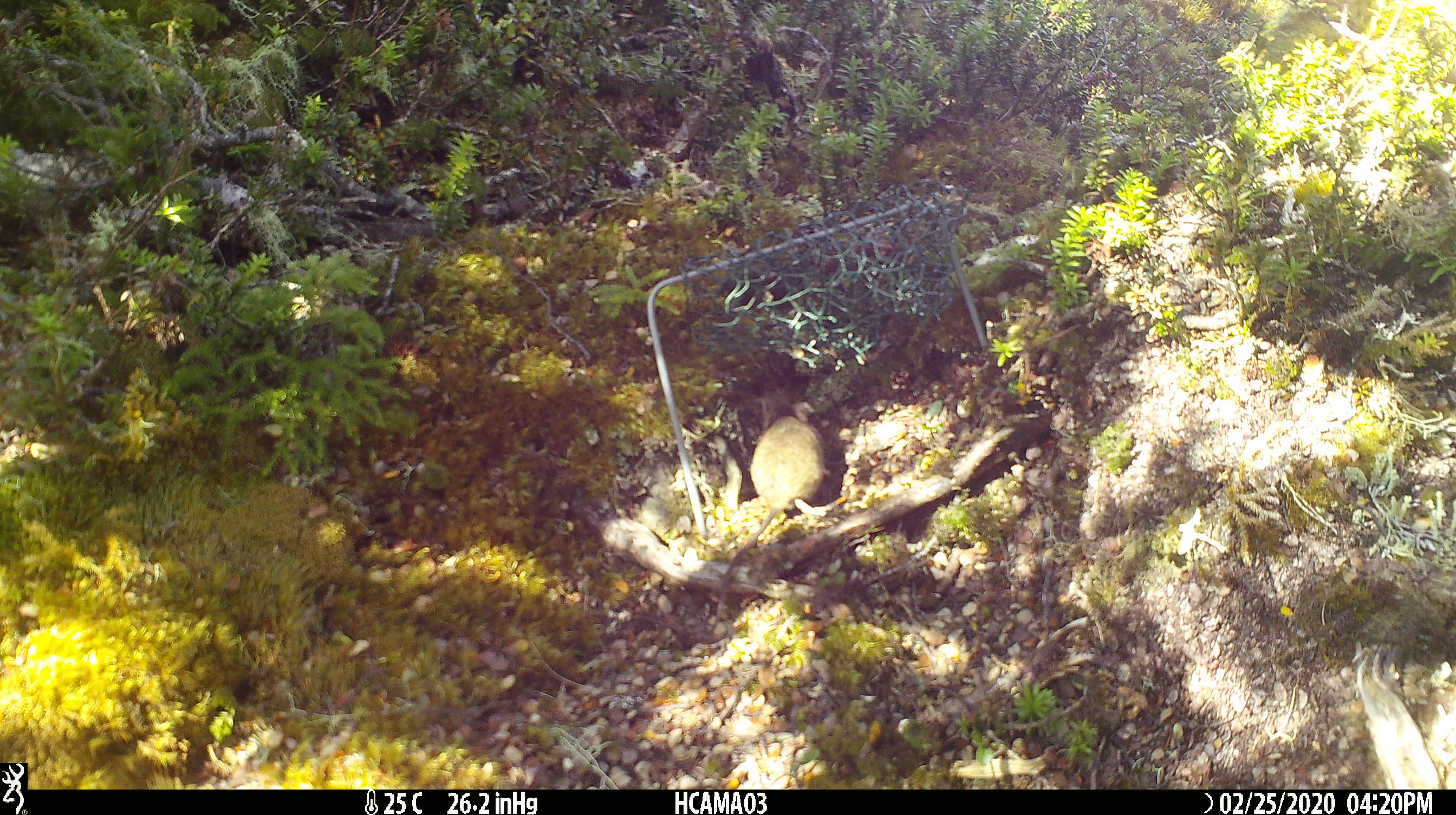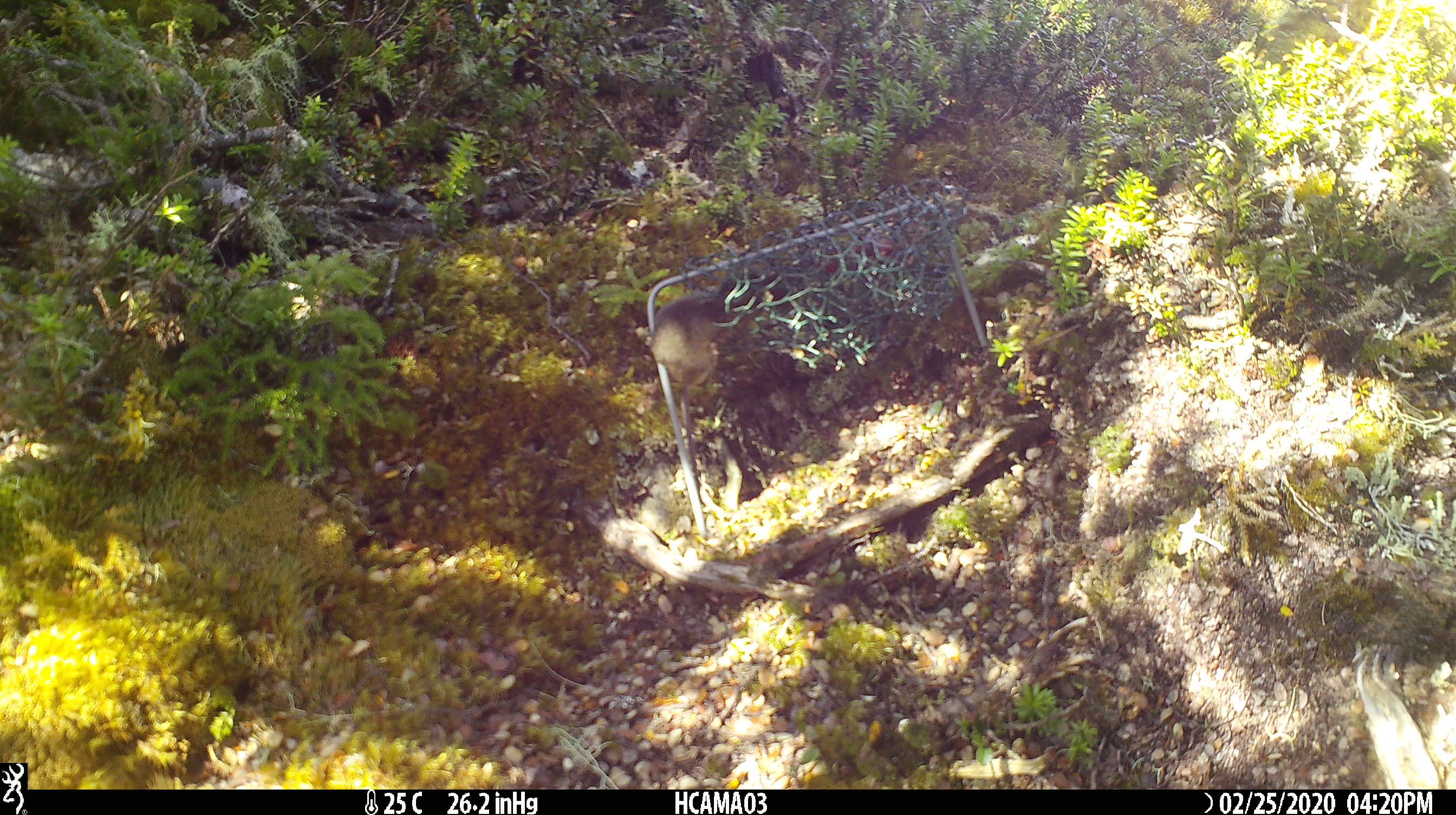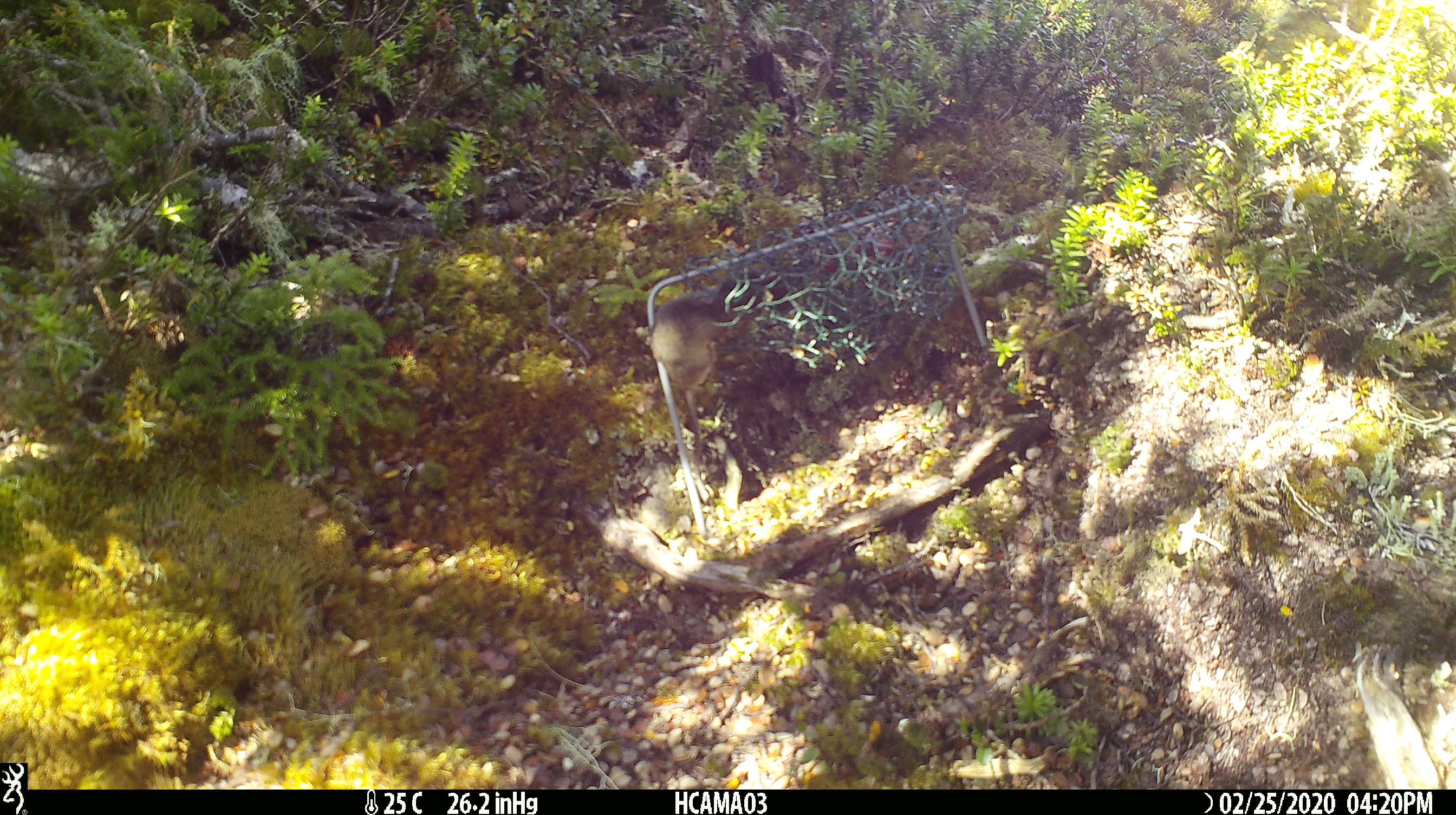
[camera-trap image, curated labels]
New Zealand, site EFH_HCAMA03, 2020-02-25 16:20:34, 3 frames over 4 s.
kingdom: Animalia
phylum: Chordata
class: Mammalia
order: Rodentia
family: Muridae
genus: Mus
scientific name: Mus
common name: mouse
Mouse (Mus).